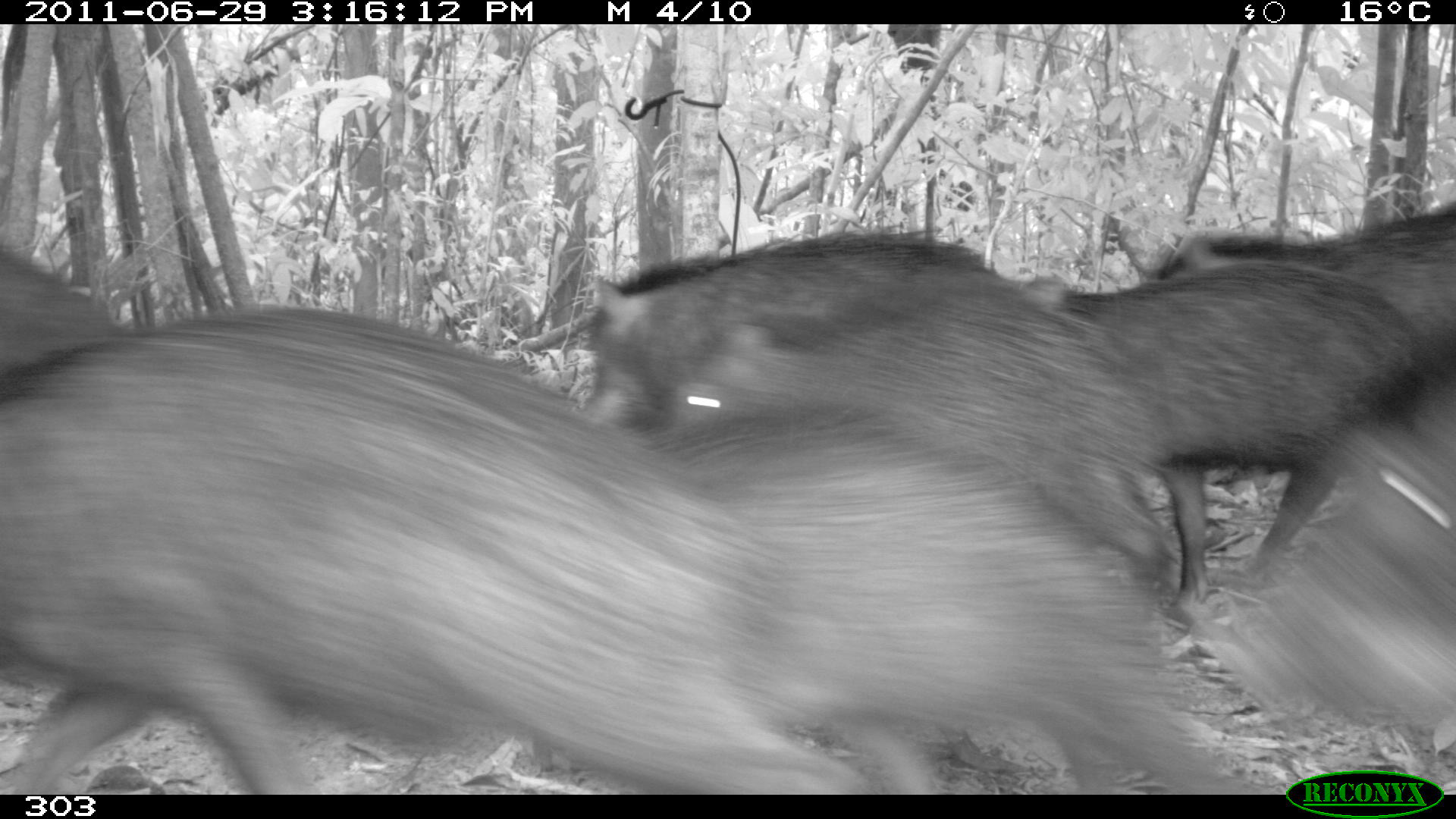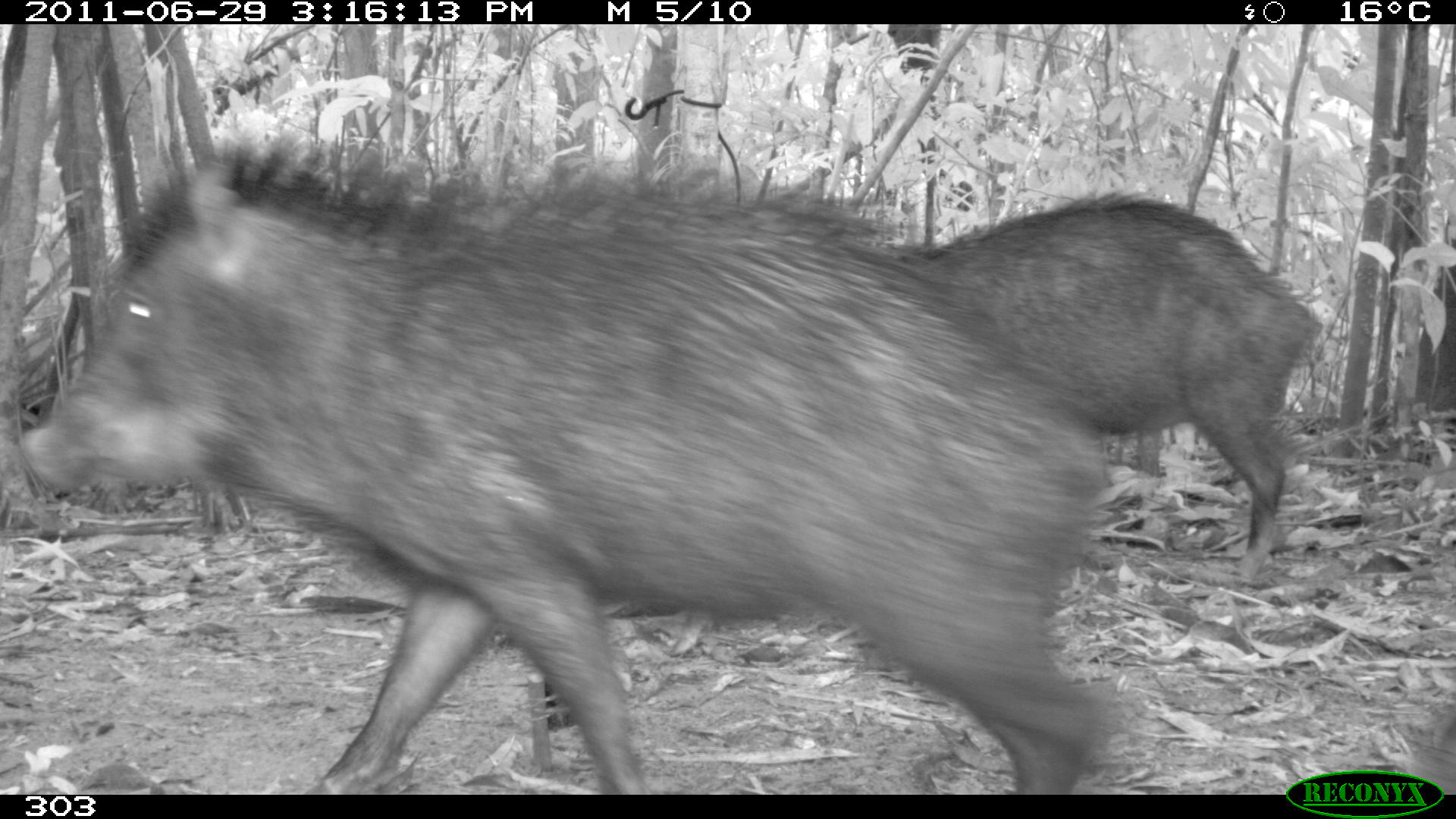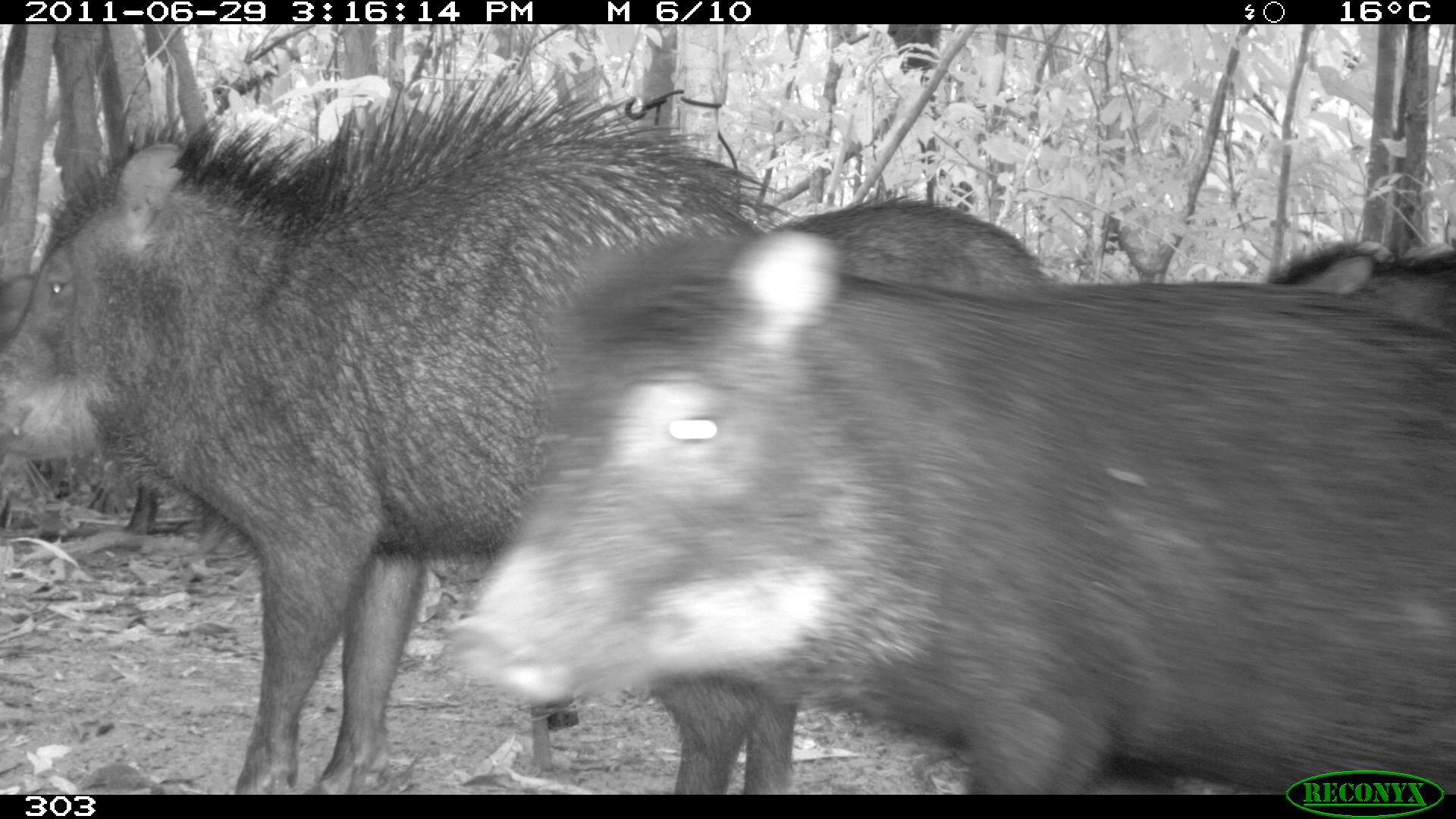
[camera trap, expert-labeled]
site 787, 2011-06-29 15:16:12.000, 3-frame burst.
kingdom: Animalia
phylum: Chordata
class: Mammalia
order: Artiodactyla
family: Tayassuidae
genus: Tayassu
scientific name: Tayassu pecari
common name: white-lipped peccary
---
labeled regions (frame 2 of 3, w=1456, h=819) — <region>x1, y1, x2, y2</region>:
tayassu pecari: <region>14, 138, 1110, 795</region>; <region>893, 191, 1322, 583</region>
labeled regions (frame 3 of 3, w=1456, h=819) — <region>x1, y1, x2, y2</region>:
tayassu pecari: <region>0, 76, 798, 793</region>; <region>448, 228, 1453, 768</region>; <region>740, 191, 1062, 795</region>; <region>1263, 235, 1454, 332</region>